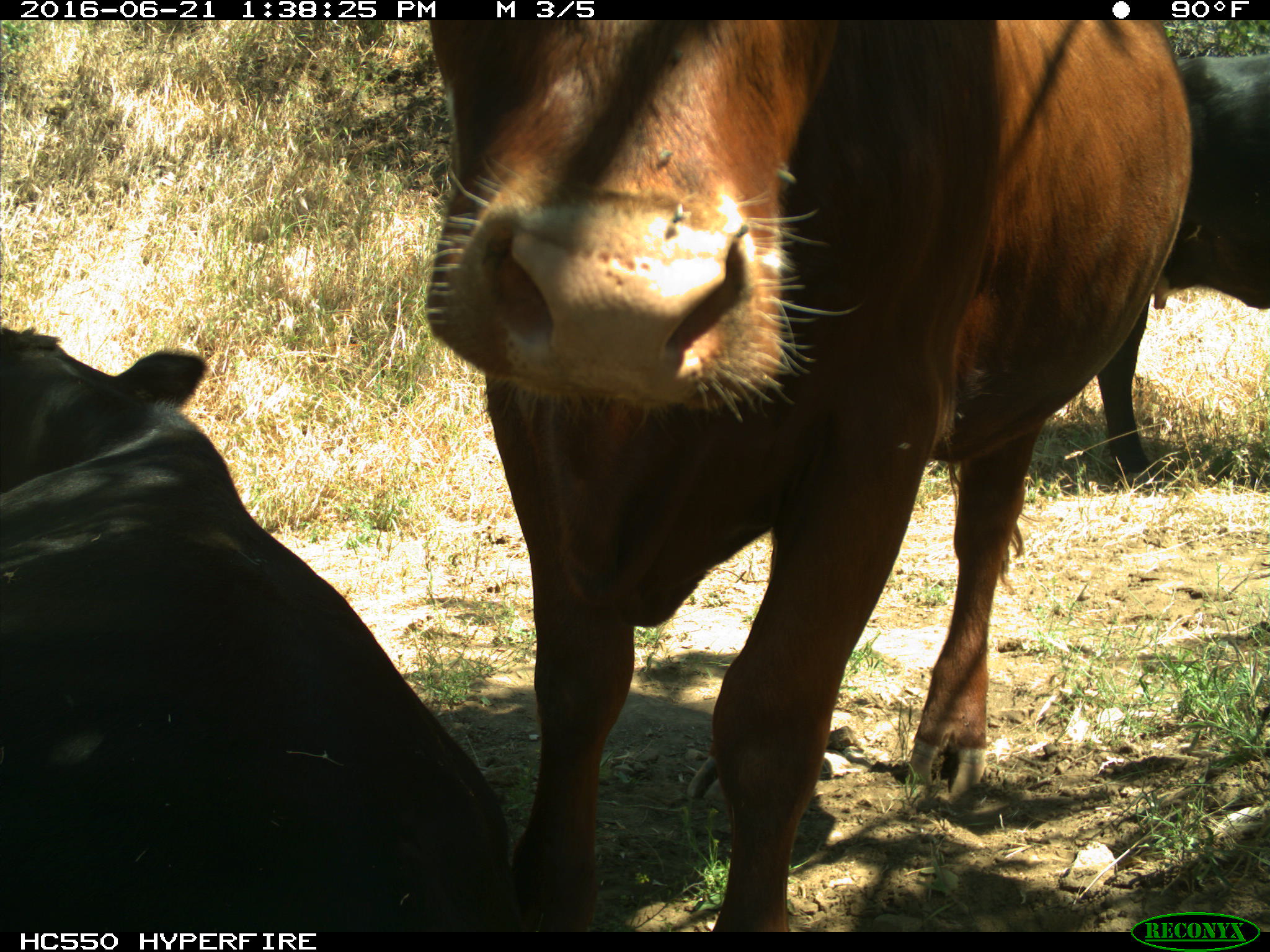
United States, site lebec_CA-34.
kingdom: Animalia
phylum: Chordata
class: Mammalia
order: Artiodactyla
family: Bovidae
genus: Bos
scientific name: Bos taurus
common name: domestic cow